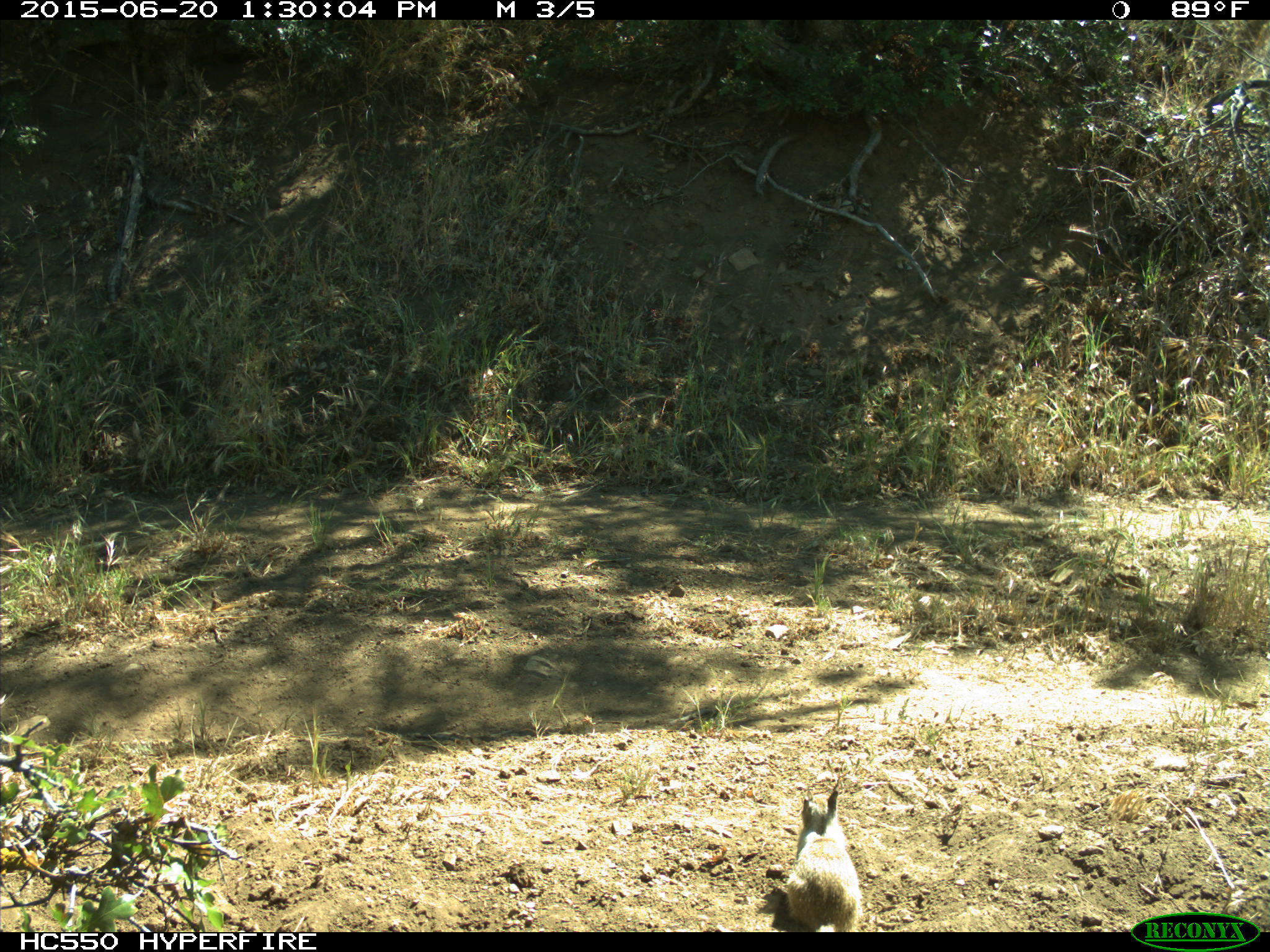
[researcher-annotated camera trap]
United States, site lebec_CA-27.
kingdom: Animalia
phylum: Chordata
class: Mammalia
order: Rodentia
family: Sciuridae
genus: Otospermophilus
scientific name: Otospermophilus beecheyi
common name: california ground squirrel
Otospermophilus beecheyi (california ground squirrel).